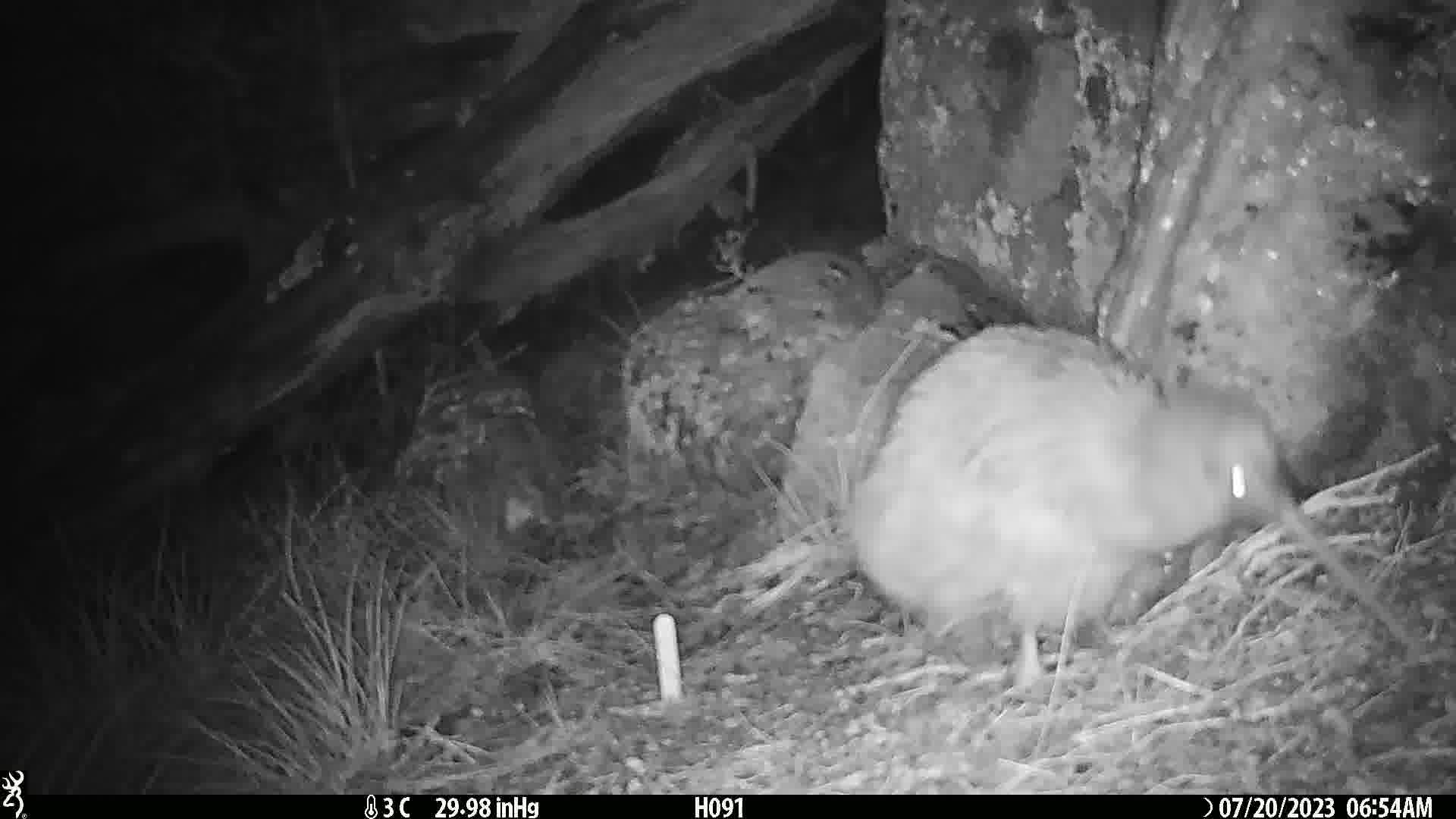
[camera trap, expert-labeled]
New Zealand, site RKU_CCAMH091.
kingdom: Animalia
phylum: Chordata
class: Aves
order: Apterygiformes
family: Apterygidae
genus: Apteryx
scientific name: Apteryx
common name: kiwi